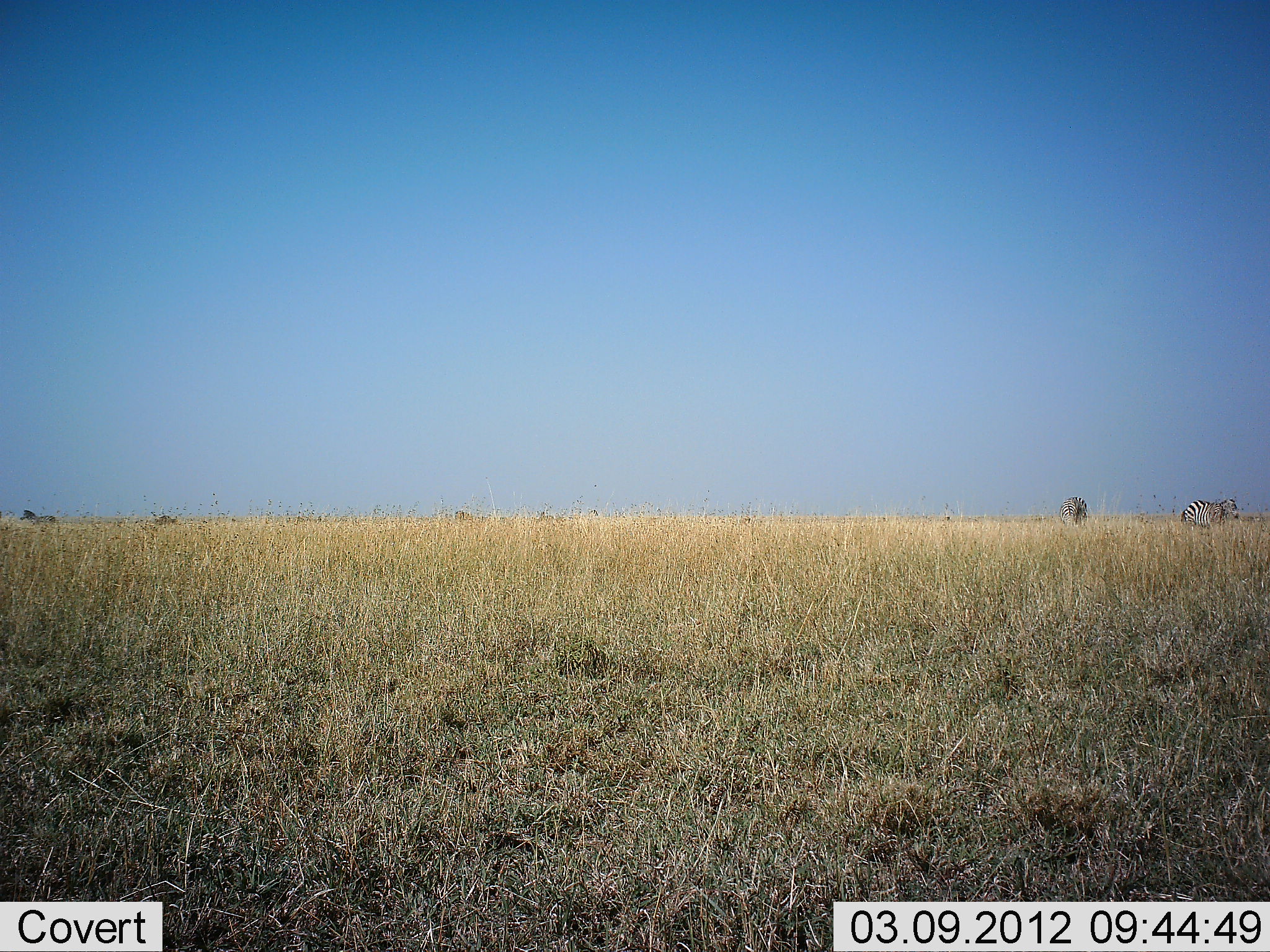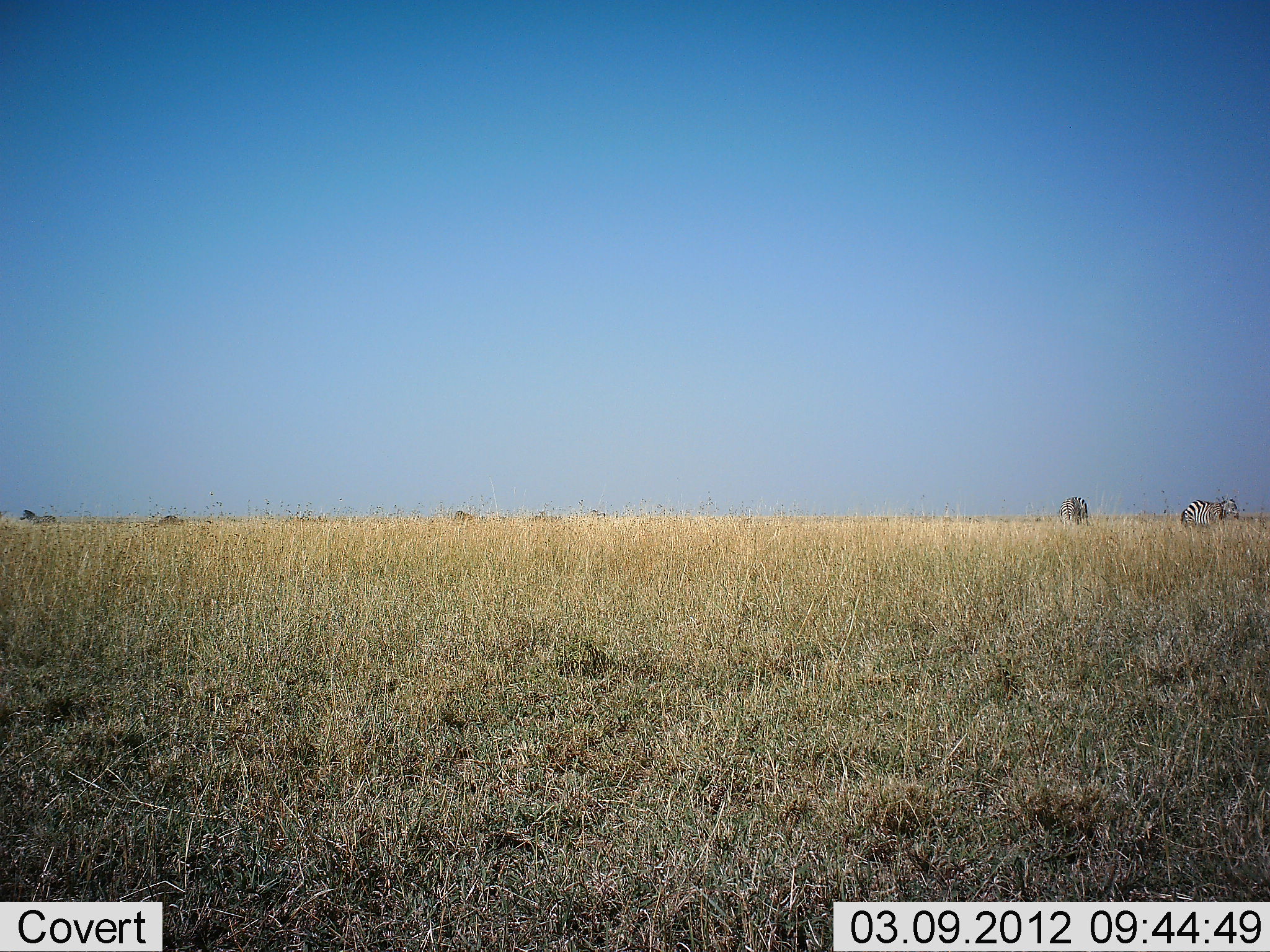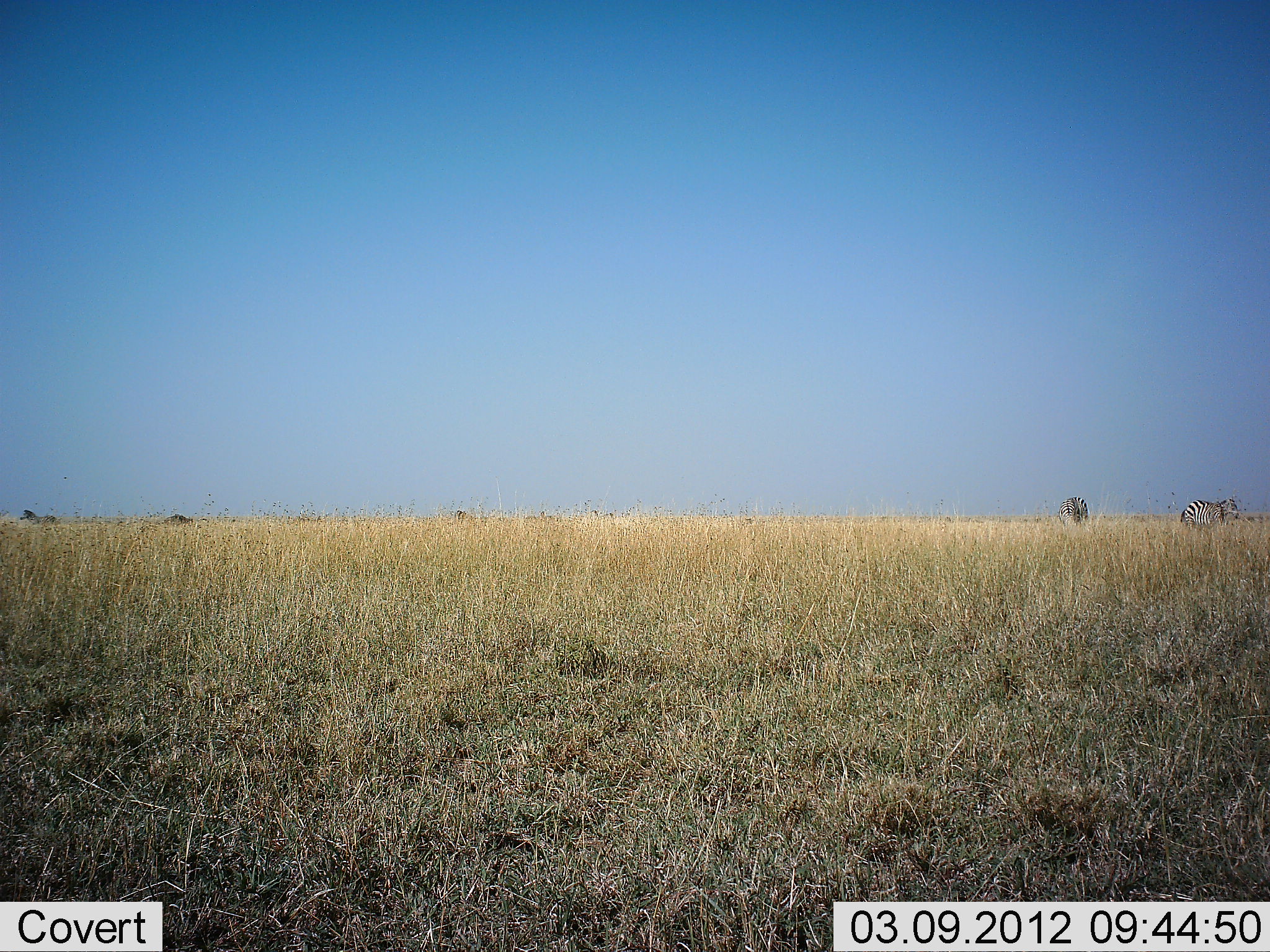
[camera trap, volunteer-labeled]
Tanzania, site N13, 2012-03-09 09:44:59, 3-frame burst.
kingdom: Animalia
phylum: Chordata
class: Mammalia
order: Perissodactyla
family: Equidae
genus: Equus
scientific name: Equus quagga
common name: plains zebra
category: zebra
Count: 5.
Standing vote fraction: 73%.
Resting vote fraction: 7%.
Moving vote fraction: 40%.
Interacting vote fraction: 7%.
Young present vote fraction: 0%.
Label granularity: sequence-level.